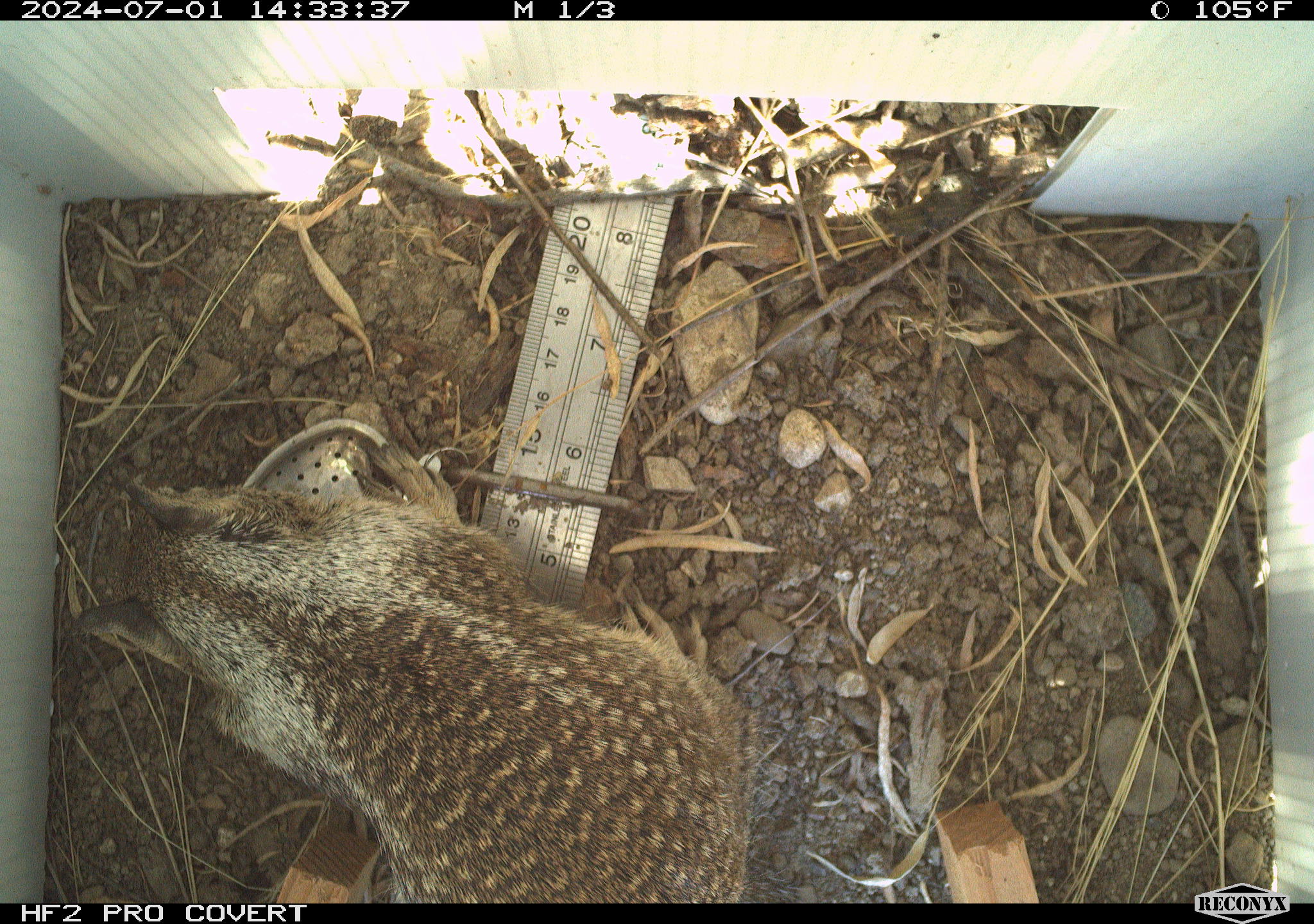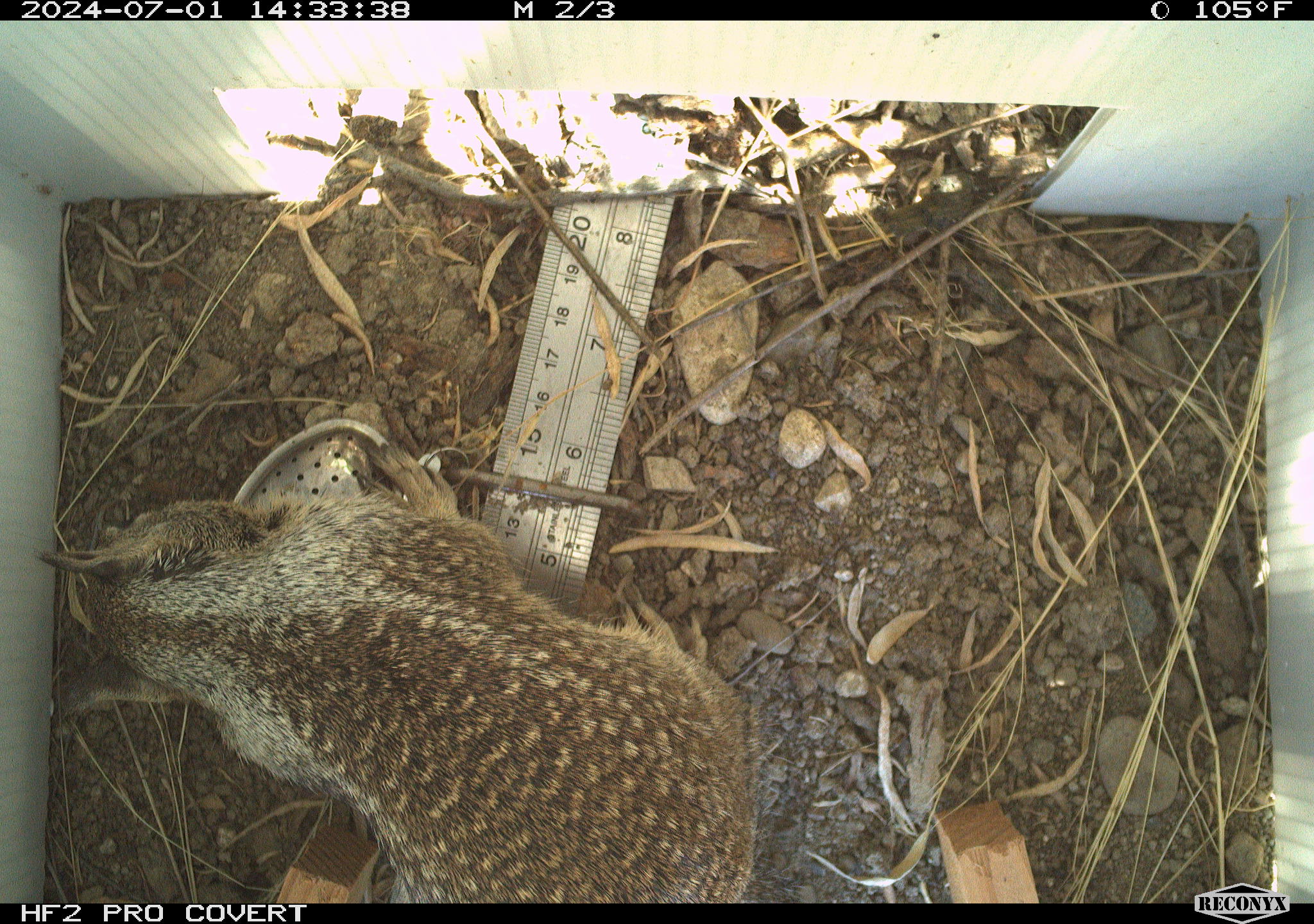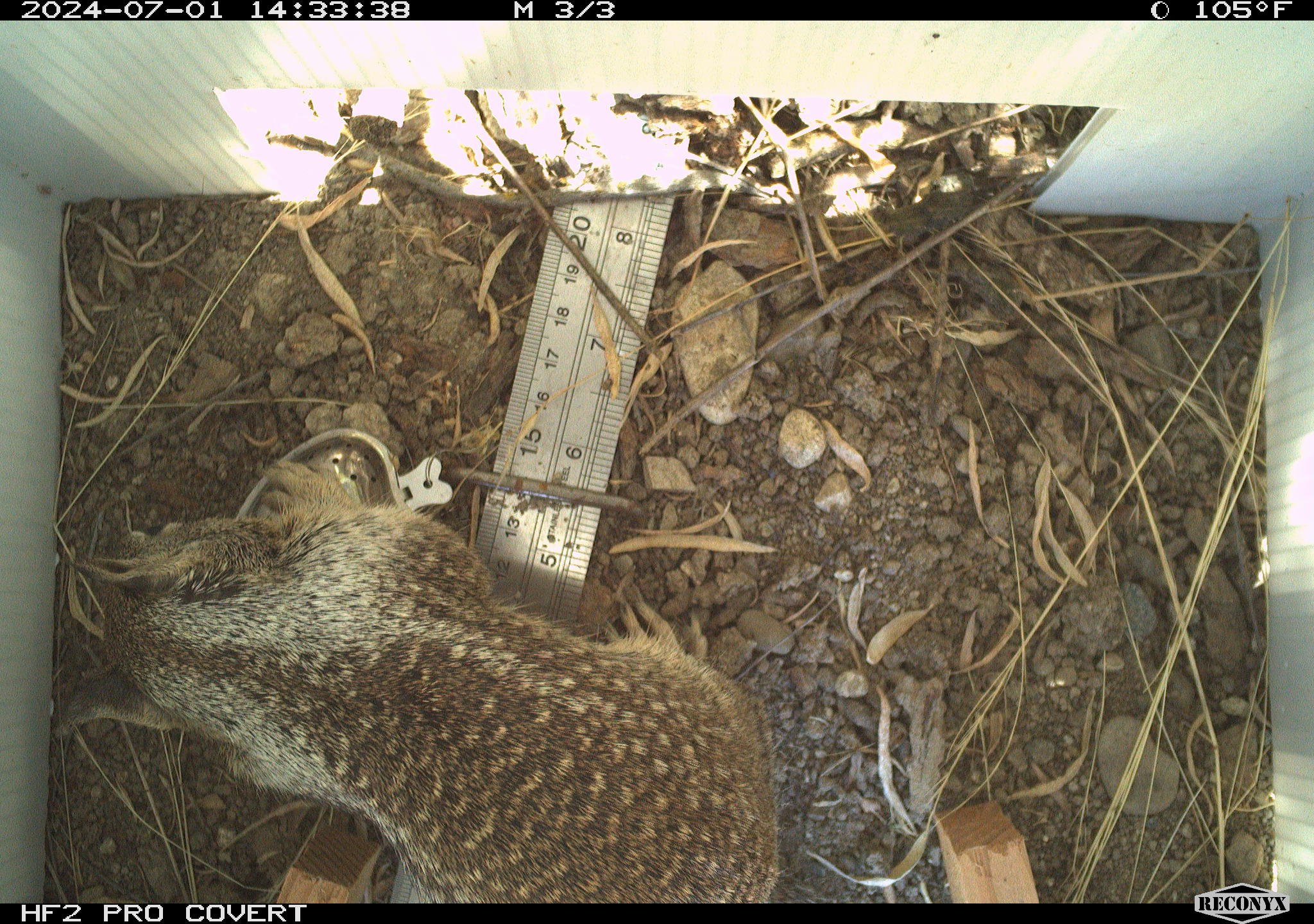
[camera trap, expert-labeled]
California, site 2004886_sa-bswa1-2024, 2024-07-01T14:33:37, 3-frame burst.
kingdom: Animalia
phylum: Chordata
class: Mammalia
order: Rodentia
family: Sciuridae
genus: Otospermophilus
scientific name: Otospermophilus beecheyi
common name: california ground squirrel